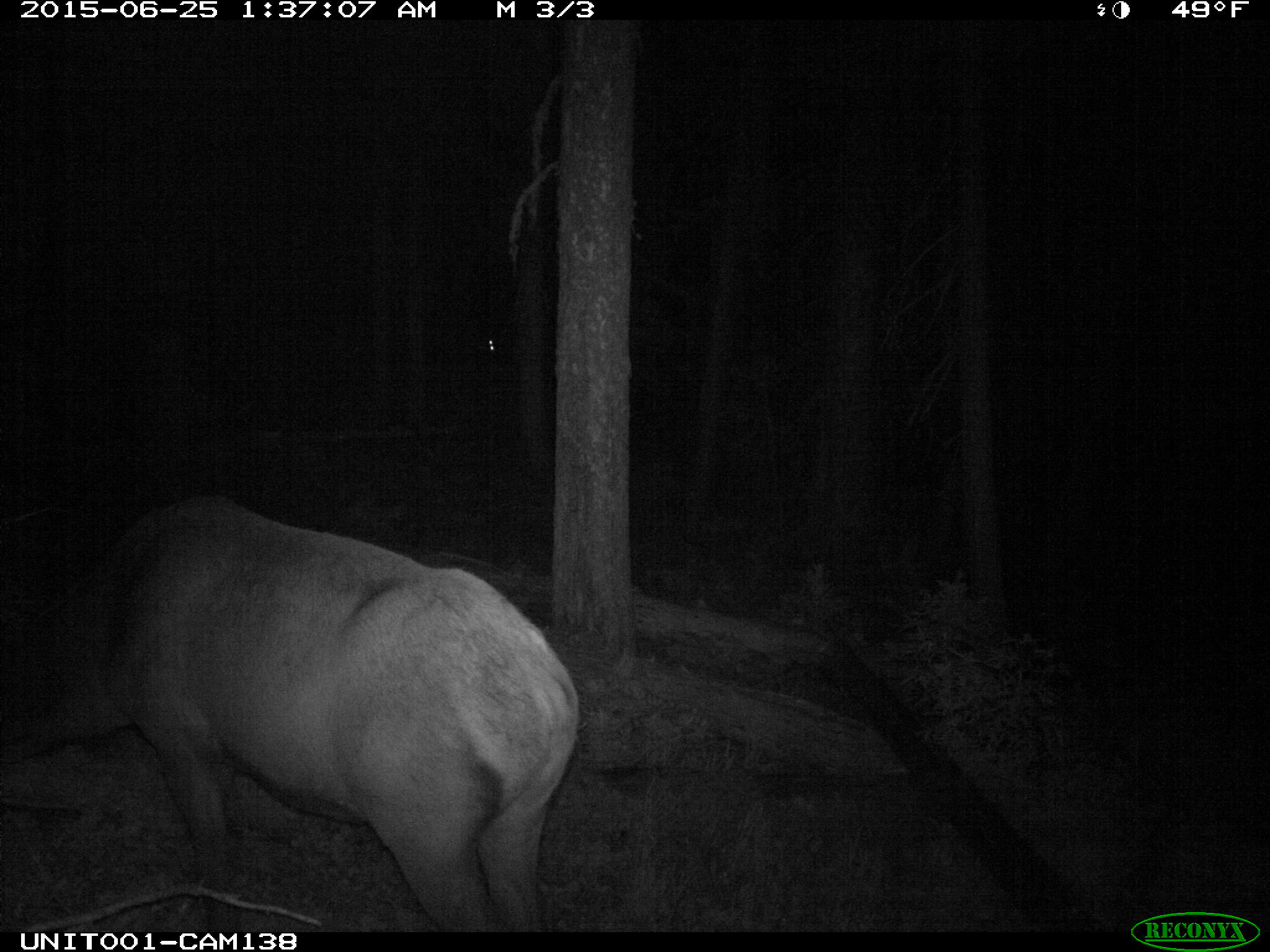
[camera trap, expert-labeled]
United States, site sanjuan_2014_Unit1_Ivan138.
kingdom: Animalia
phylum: Chordata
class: Mammalia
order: Artiodactyla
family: Cervidae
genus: Cervus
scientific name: Cervus elaphus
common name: red deer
Cervus elaphus (red deer).